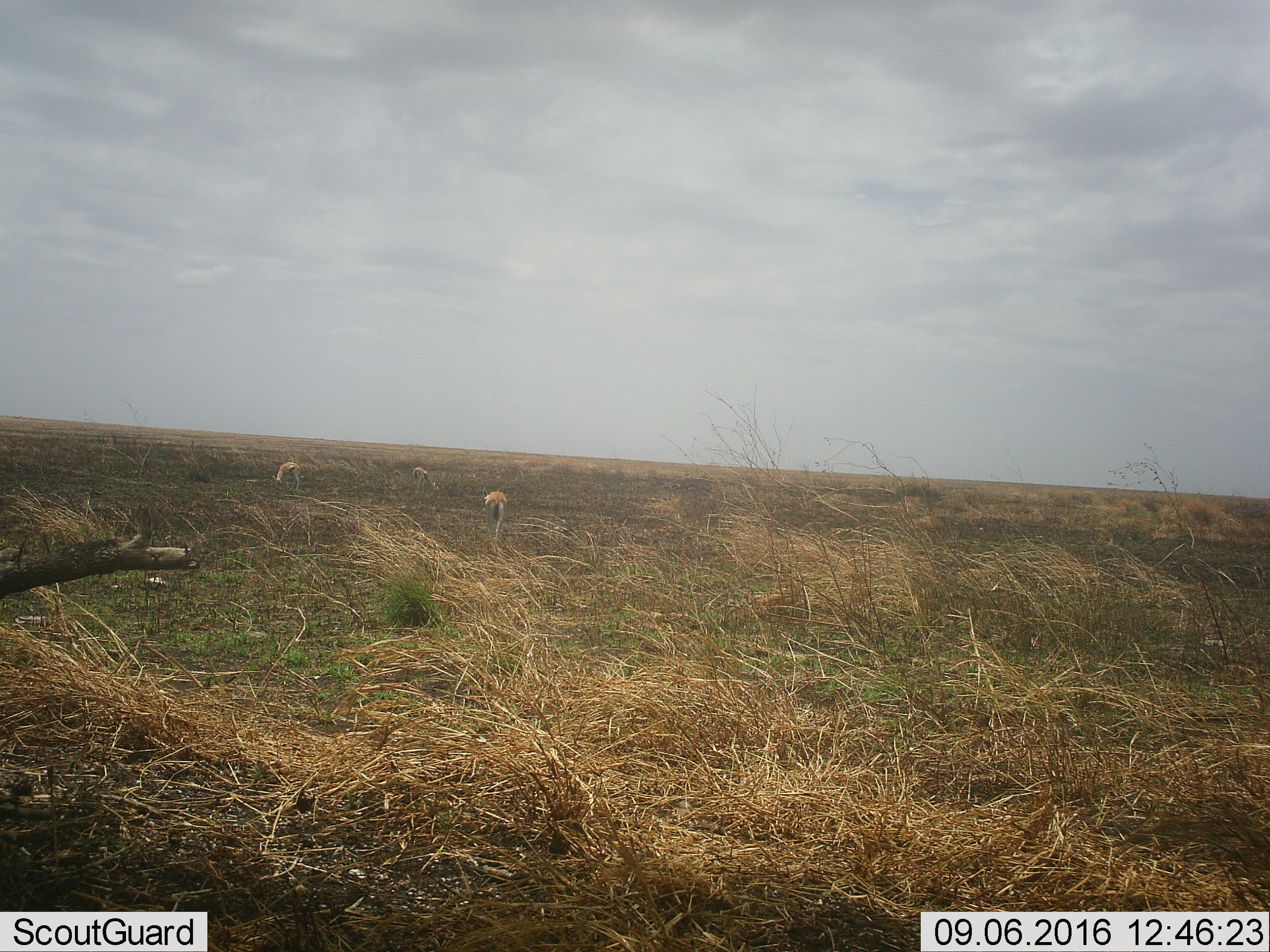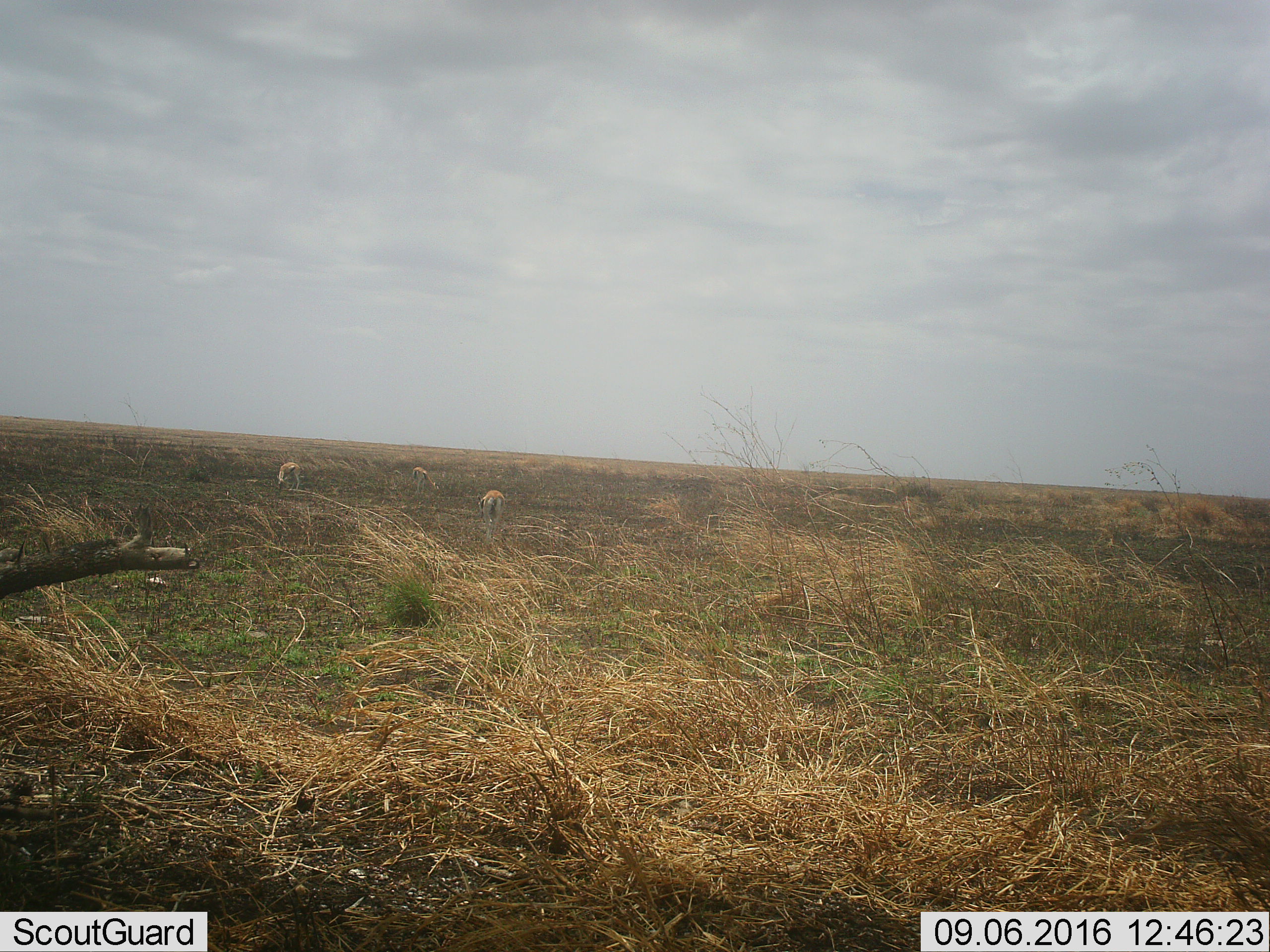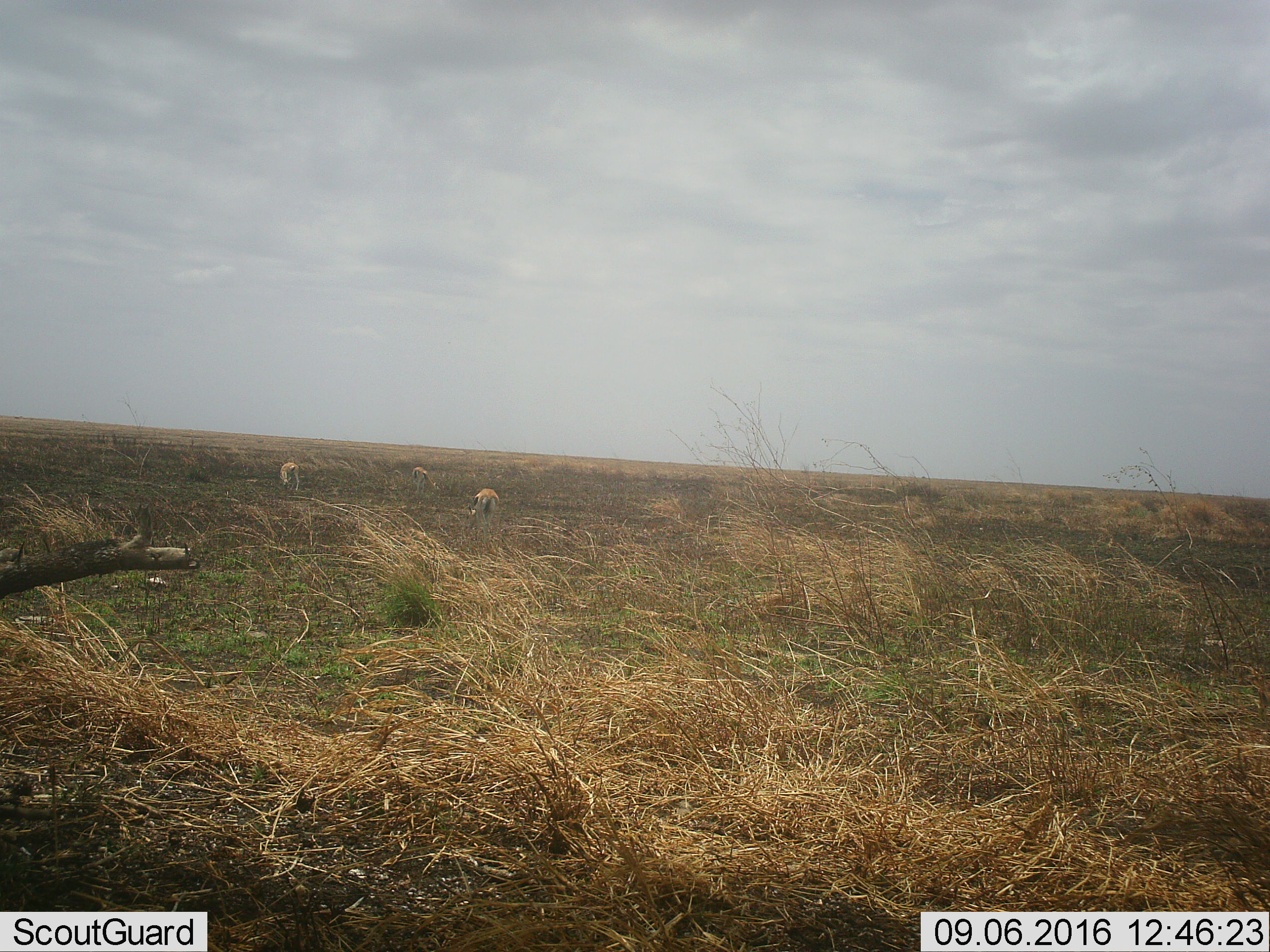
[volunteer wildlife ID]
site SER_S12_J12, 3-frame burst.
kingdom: Animalia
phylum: Chordata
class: Mammalia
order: Artiodactyla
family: Bovidae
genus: Eudorcas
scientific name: Eudorcas thomsonii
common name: thomson's gazelle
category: gazellethomsons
Gazellethomsons (thomson's gazelle) (Eudorcas thomsonii), count 3. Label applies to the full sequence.